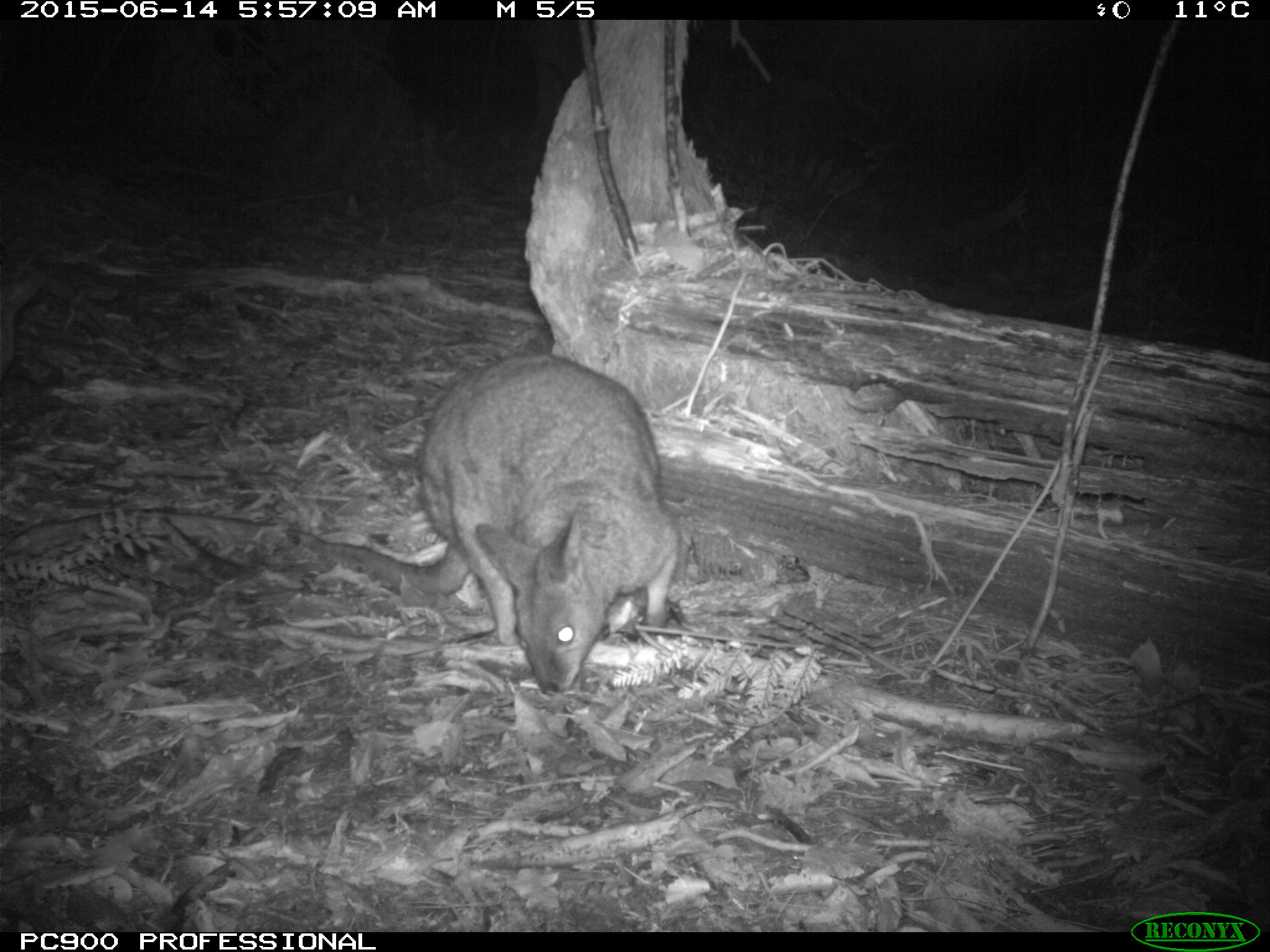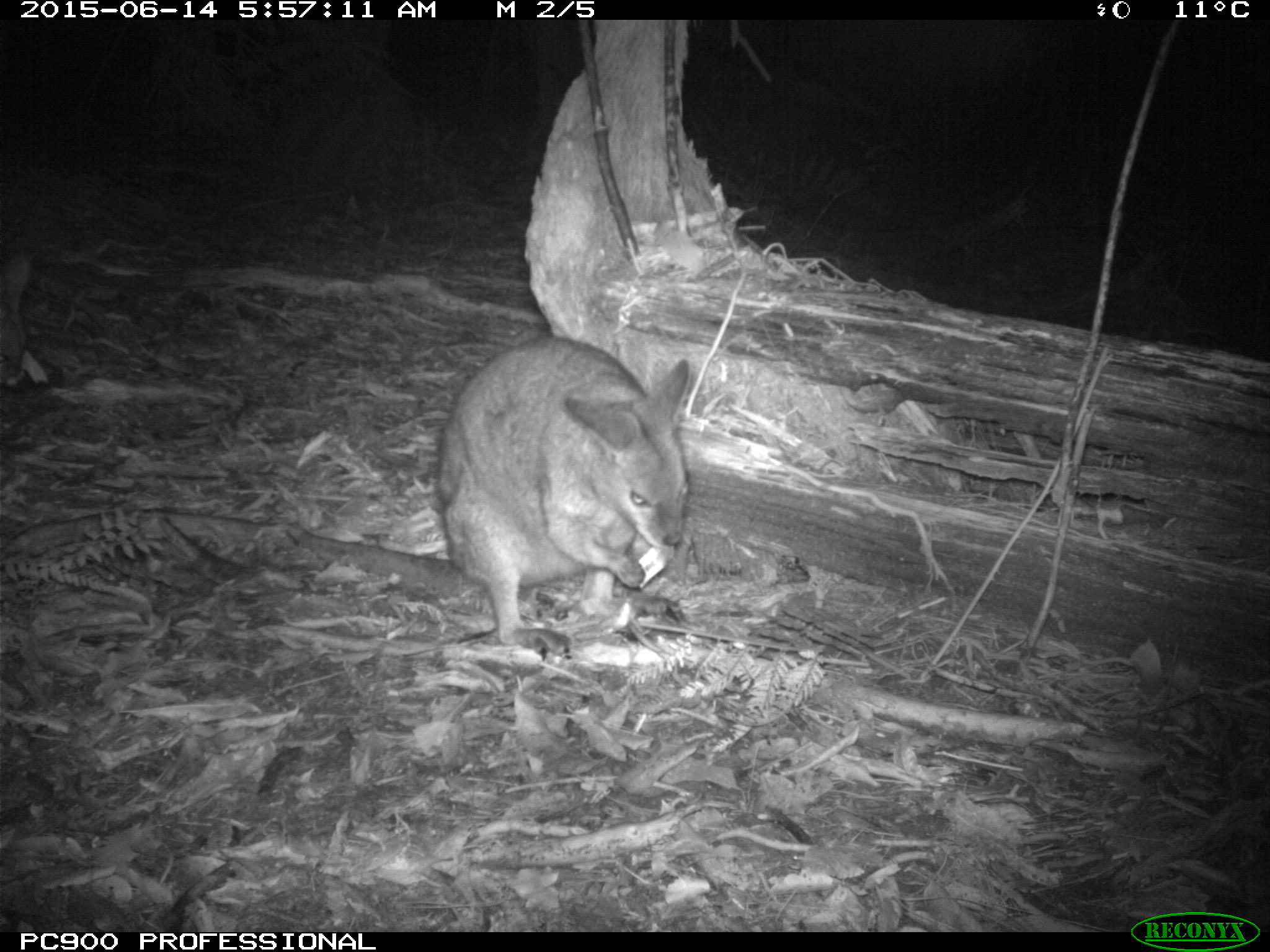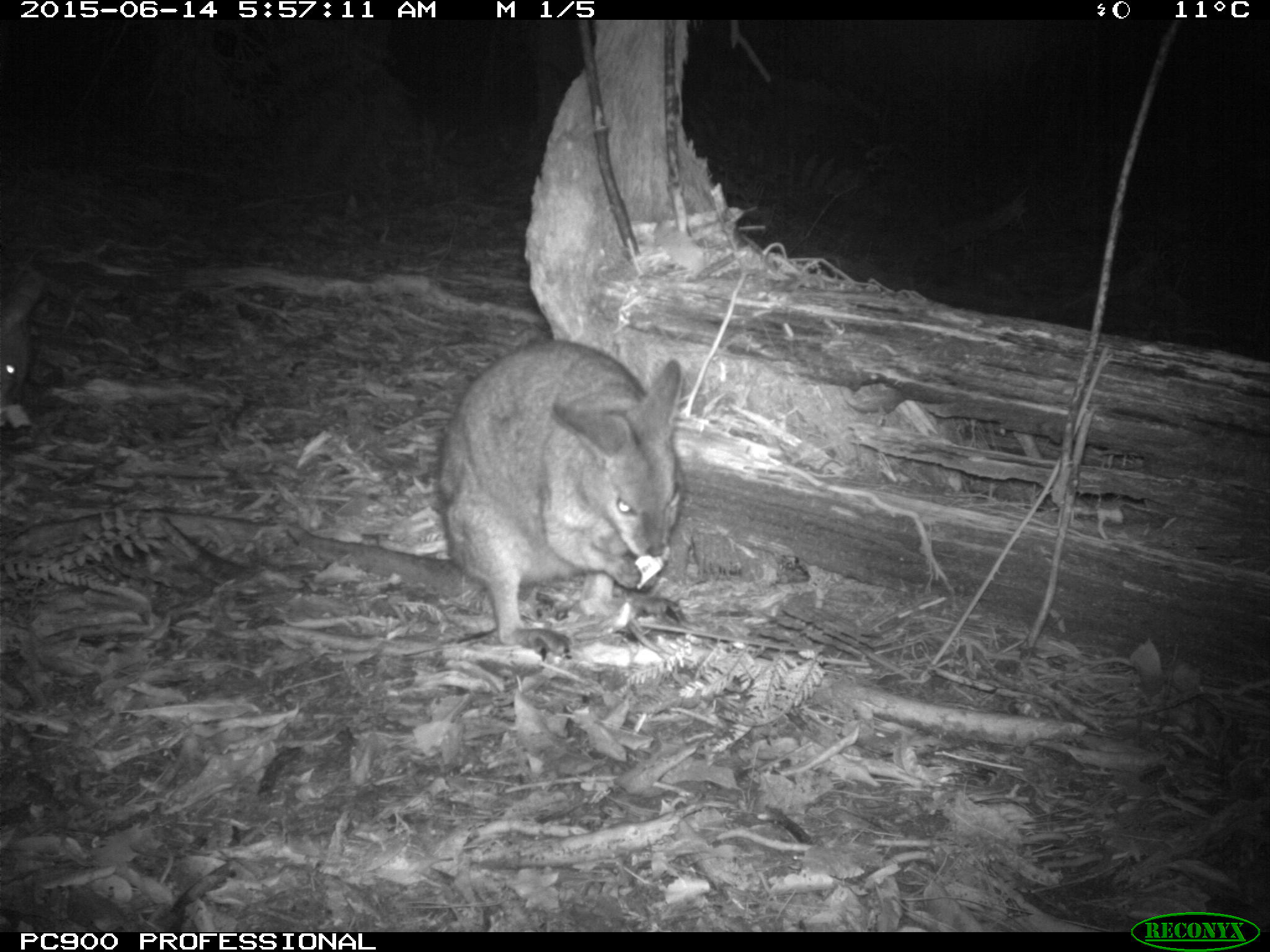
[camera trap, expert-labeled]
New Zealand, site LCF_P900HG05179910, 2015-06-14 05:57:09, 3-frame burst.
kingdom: Animalia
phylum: Chordata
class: Mammalia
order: Diprotodontia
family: Macropodidae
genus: Notamacropus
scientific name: Notamacropus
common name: wallaby